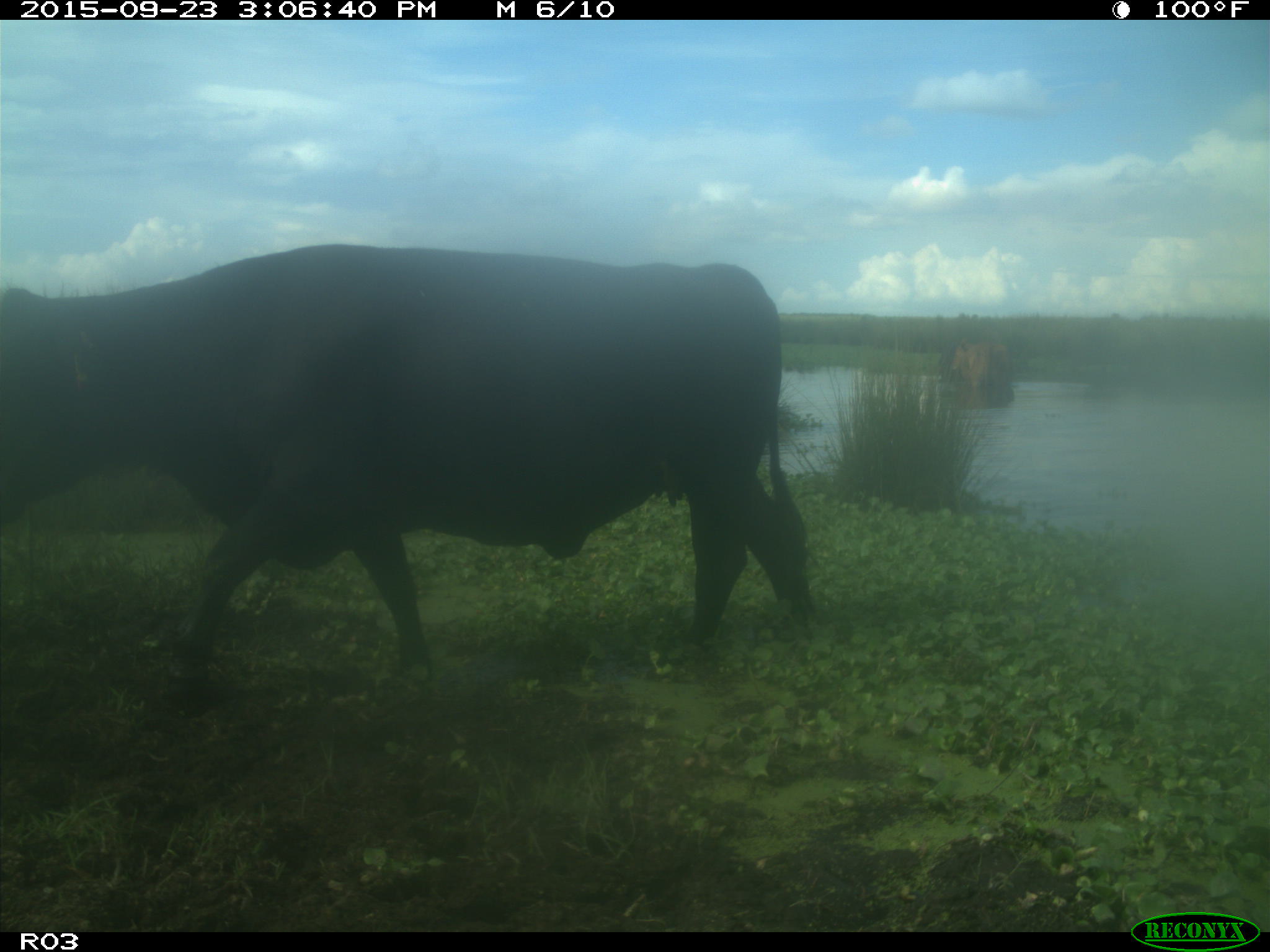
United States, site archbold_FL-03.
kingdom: Animalia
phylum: Chordata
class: Mammalia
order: Artiodactyla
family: Bovidae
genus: Bos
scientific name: Bos taurus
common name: domestic cow